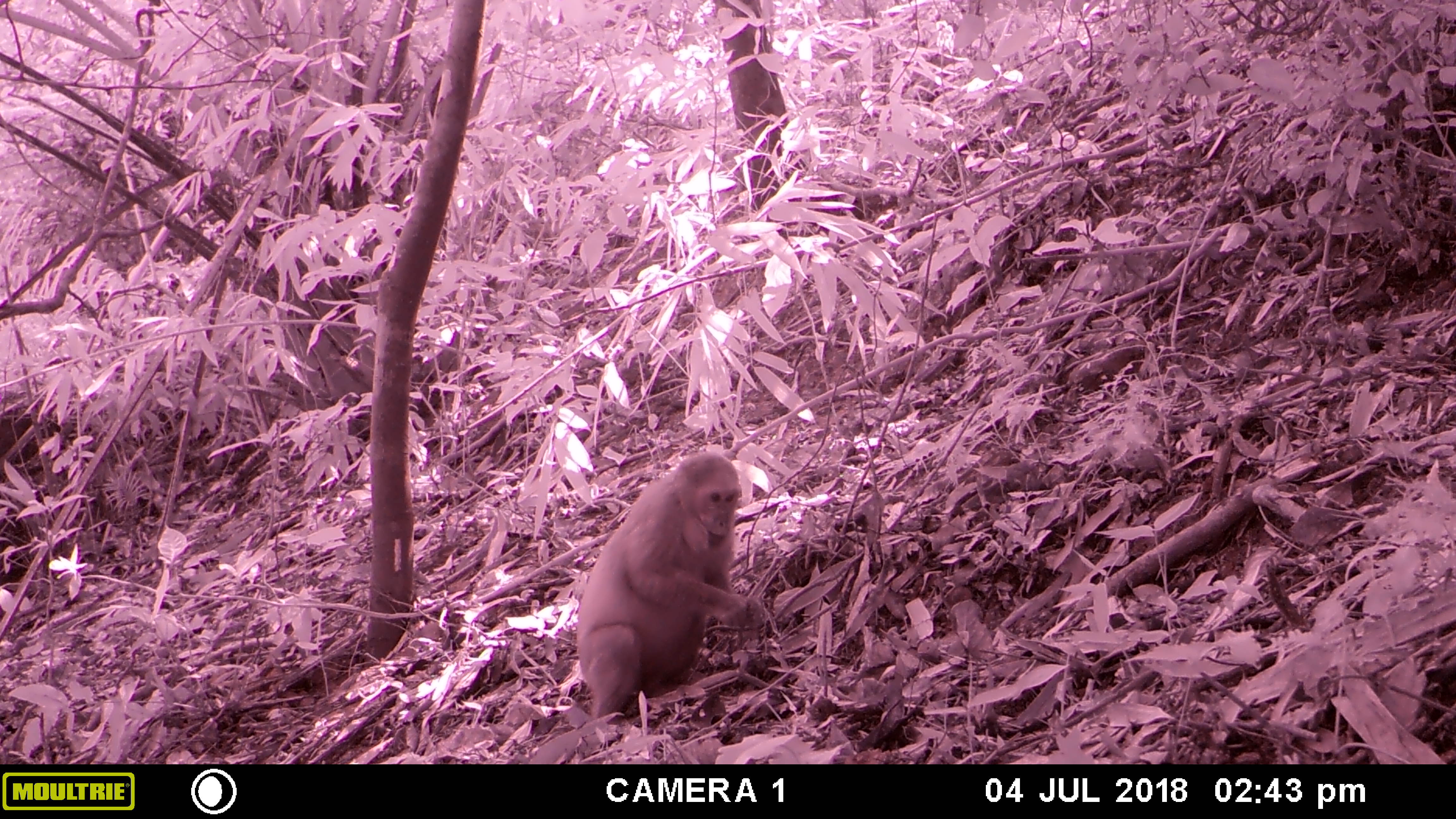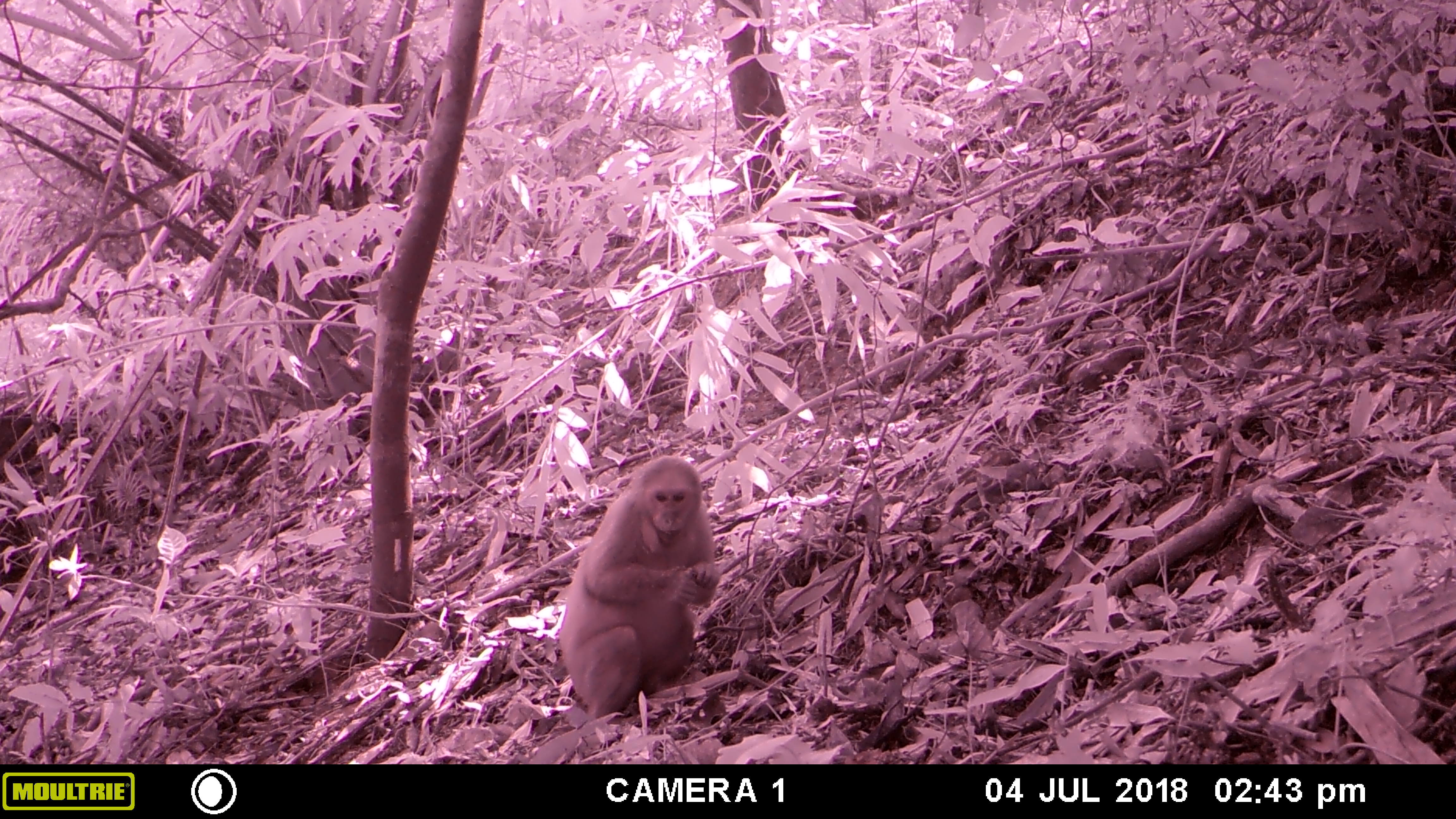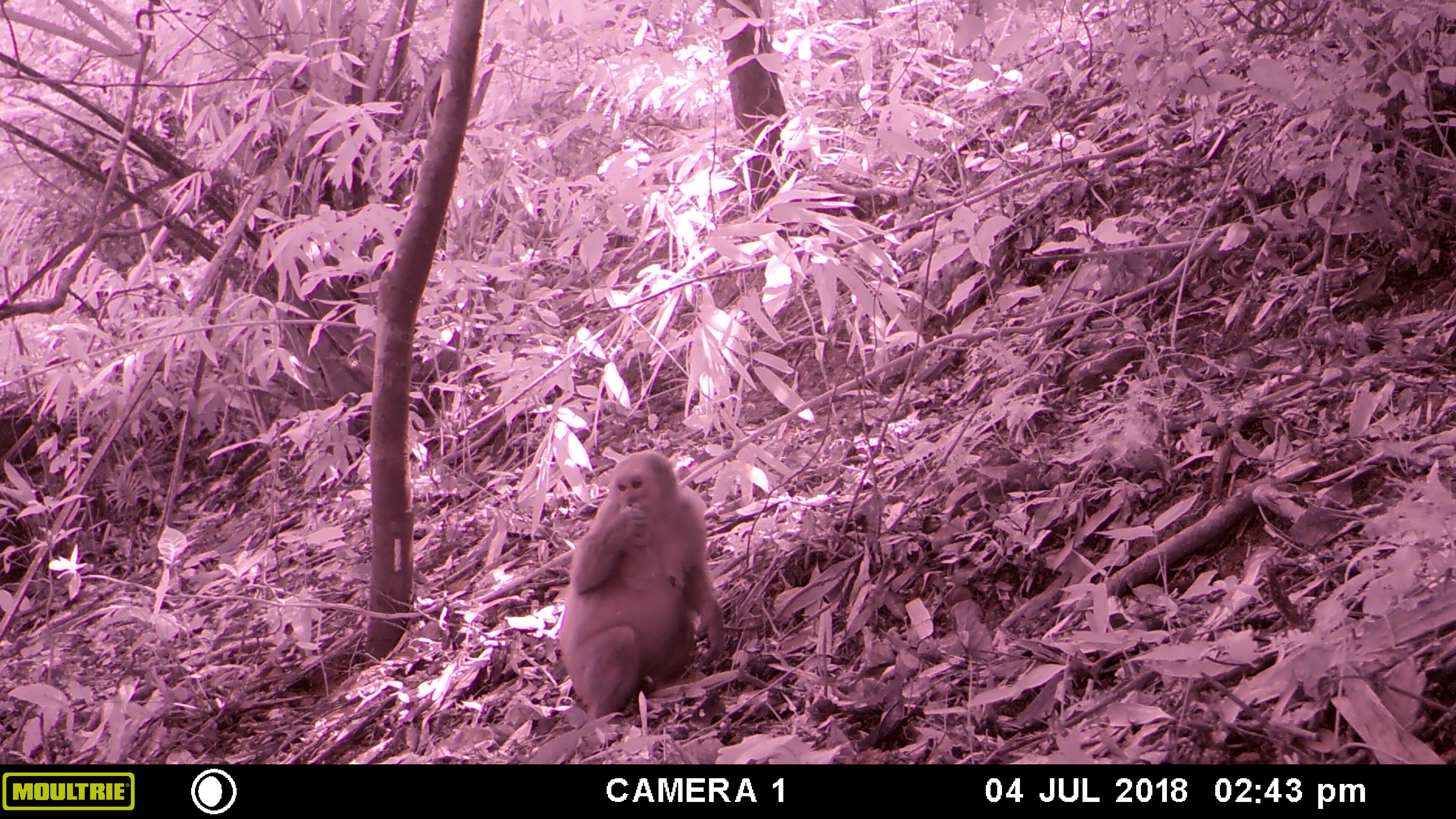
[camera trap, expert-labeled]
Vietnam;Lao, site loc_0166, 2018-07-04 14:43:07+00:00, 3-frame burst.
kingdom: Animalia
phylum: Chordata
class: Mammalia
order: Primates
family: Cercopithecidae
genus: Macaca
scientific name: Macaca arctoides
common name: stump-tailed macaque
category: stump tailed macaque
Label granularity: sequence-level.